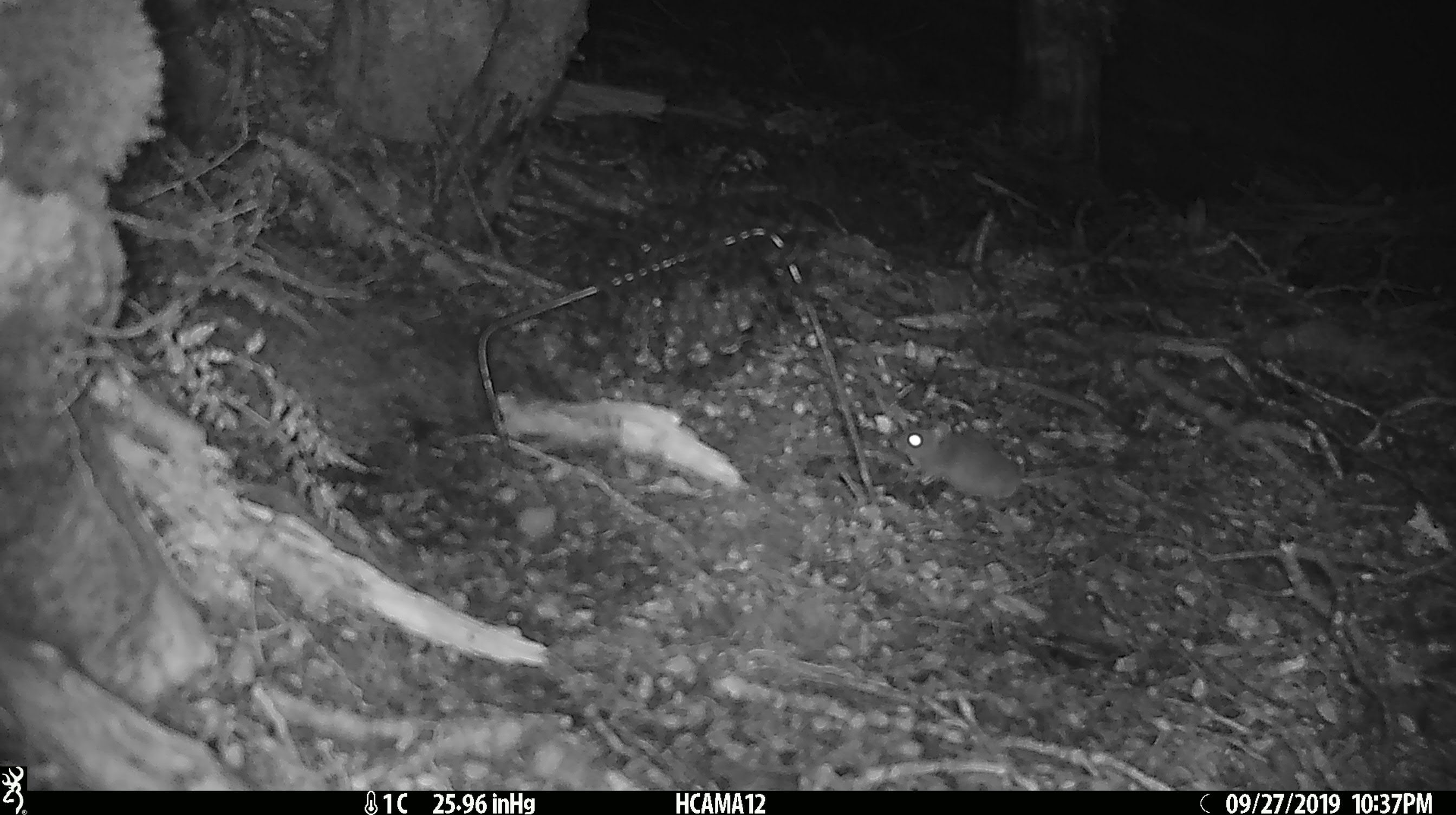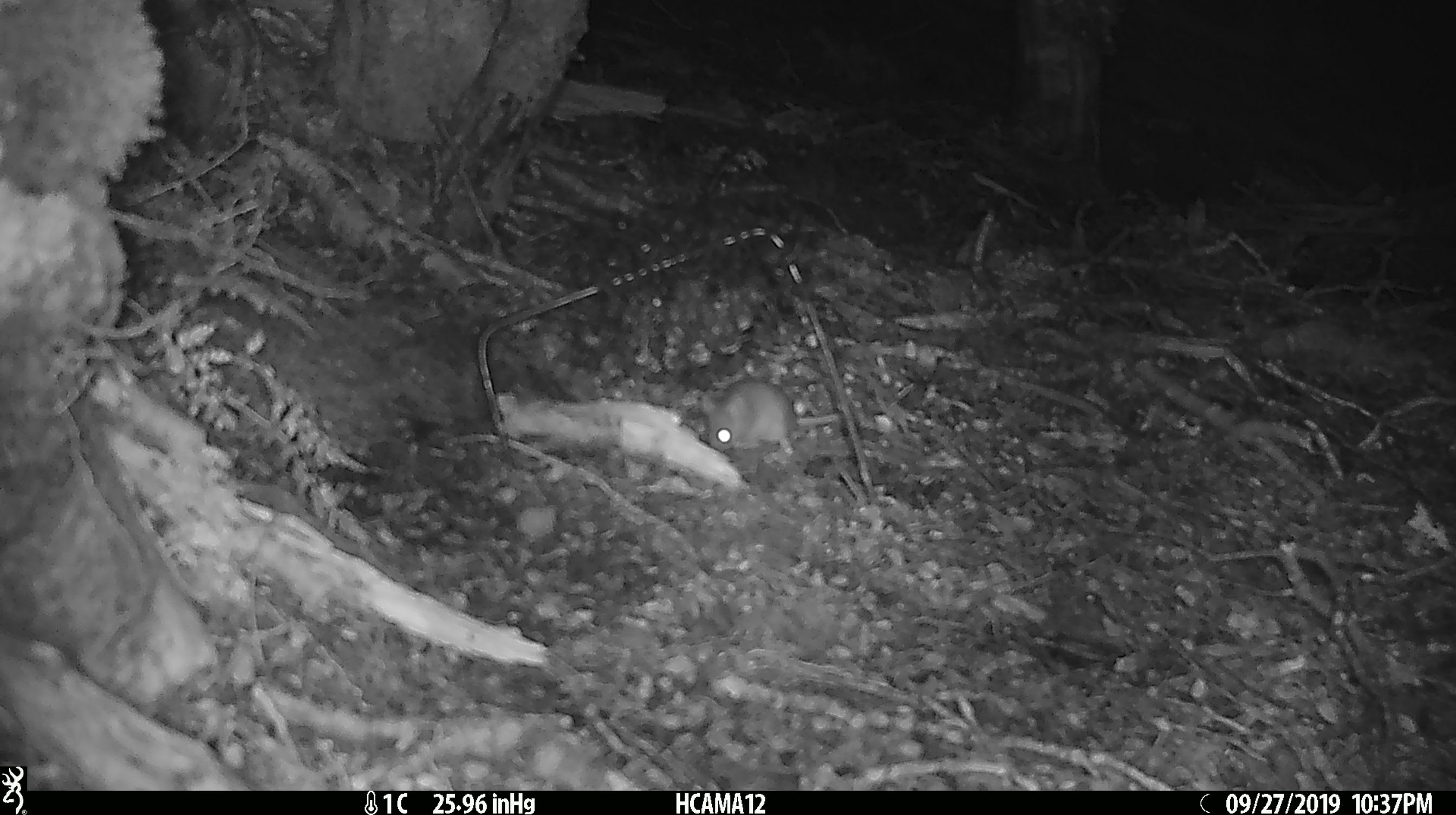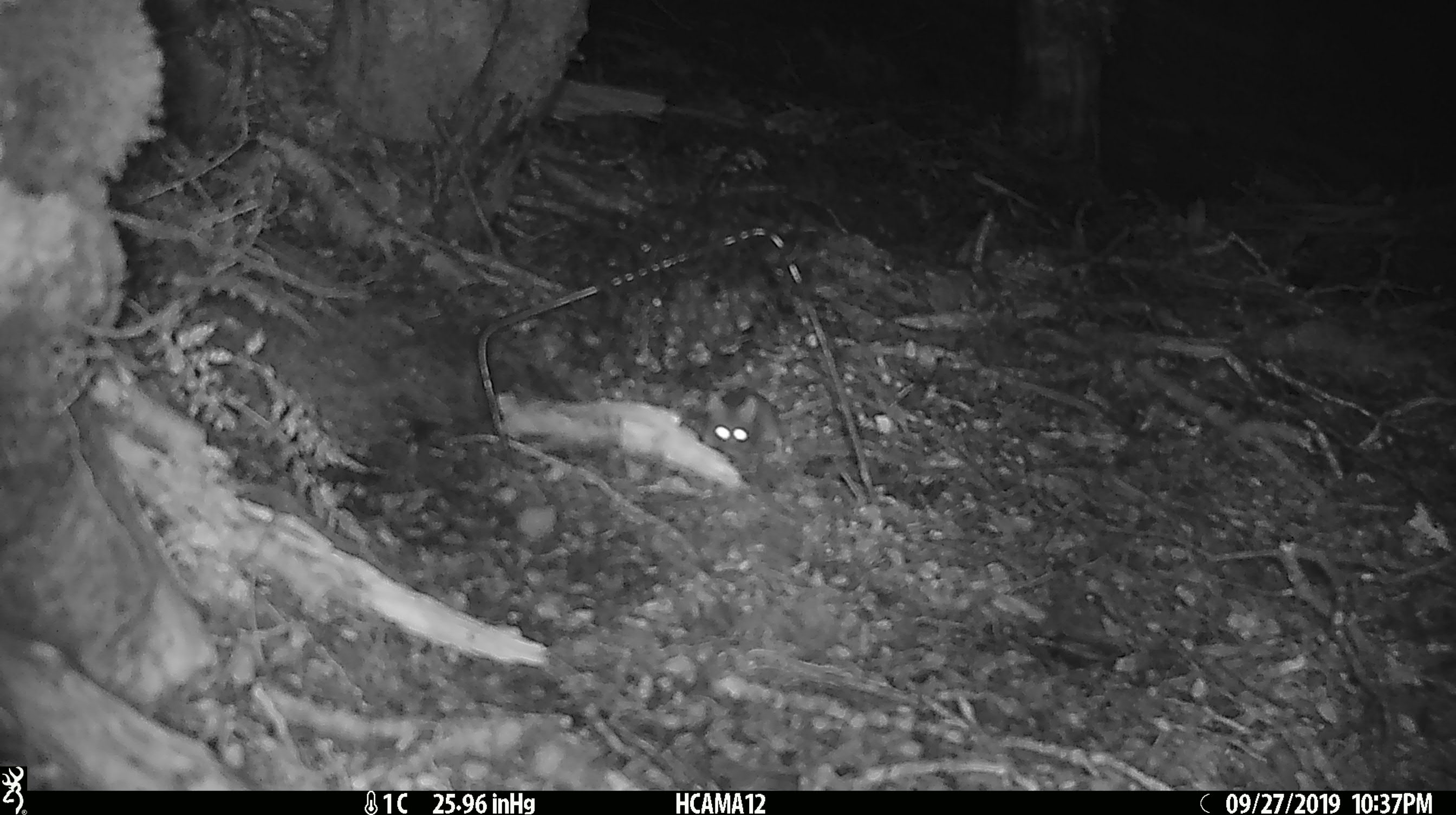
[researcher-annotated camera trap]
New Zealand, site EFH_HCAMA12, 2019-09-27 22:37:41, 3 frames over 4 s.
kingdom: Animalia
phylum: Chordata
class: Mammalia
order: Rodentia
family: Muridae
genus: Mus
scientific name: Mus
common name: mouse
Mouse (Mus).